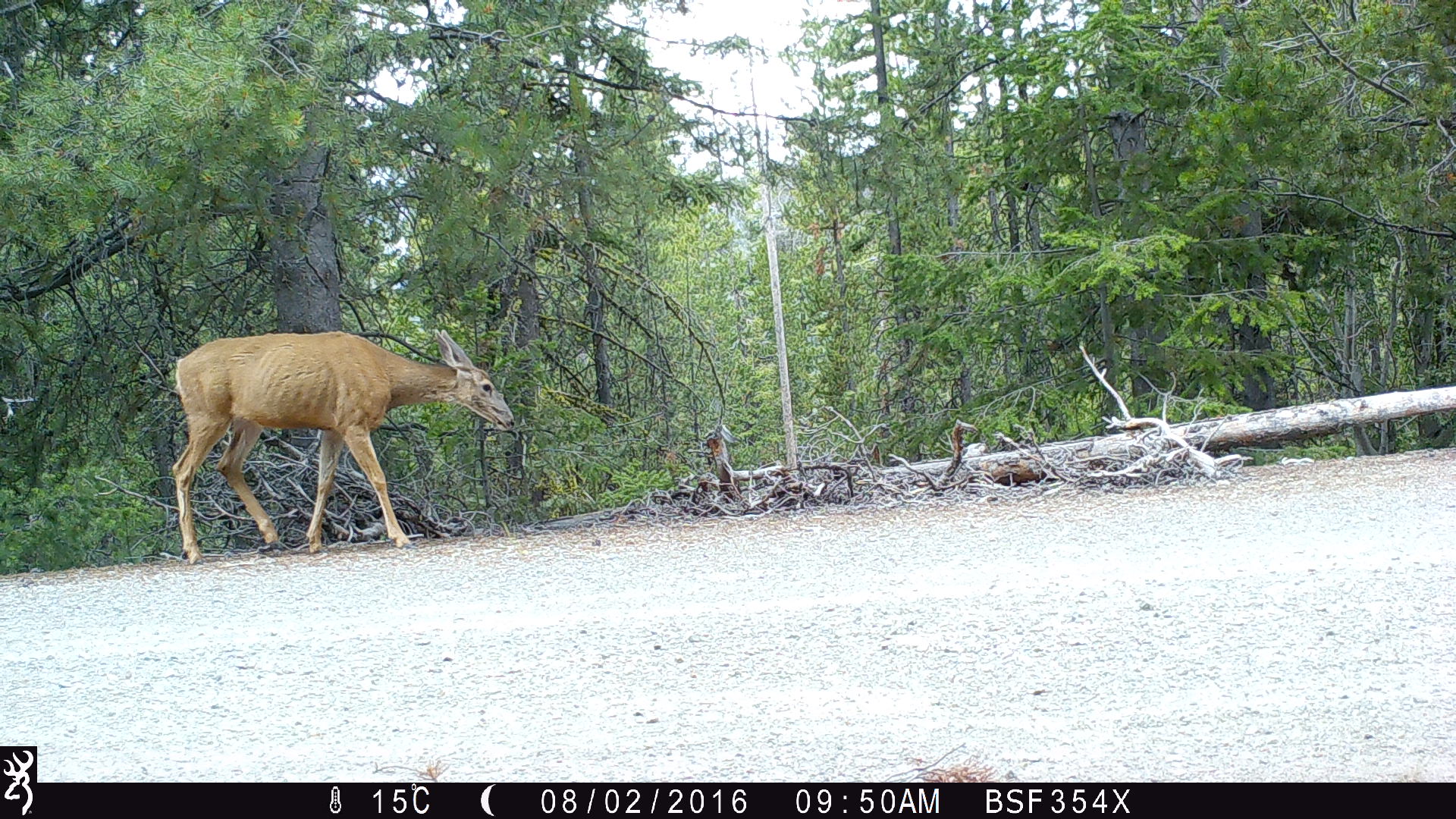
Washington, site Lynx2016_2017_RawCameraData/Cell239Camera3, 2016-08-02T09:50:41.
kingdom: Animalia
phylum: Chordata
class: Mammalia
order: Artiodactyla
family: Cervidae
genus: Odocoileus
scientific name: Odocoileus hemionus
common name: mule deer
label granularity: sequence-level